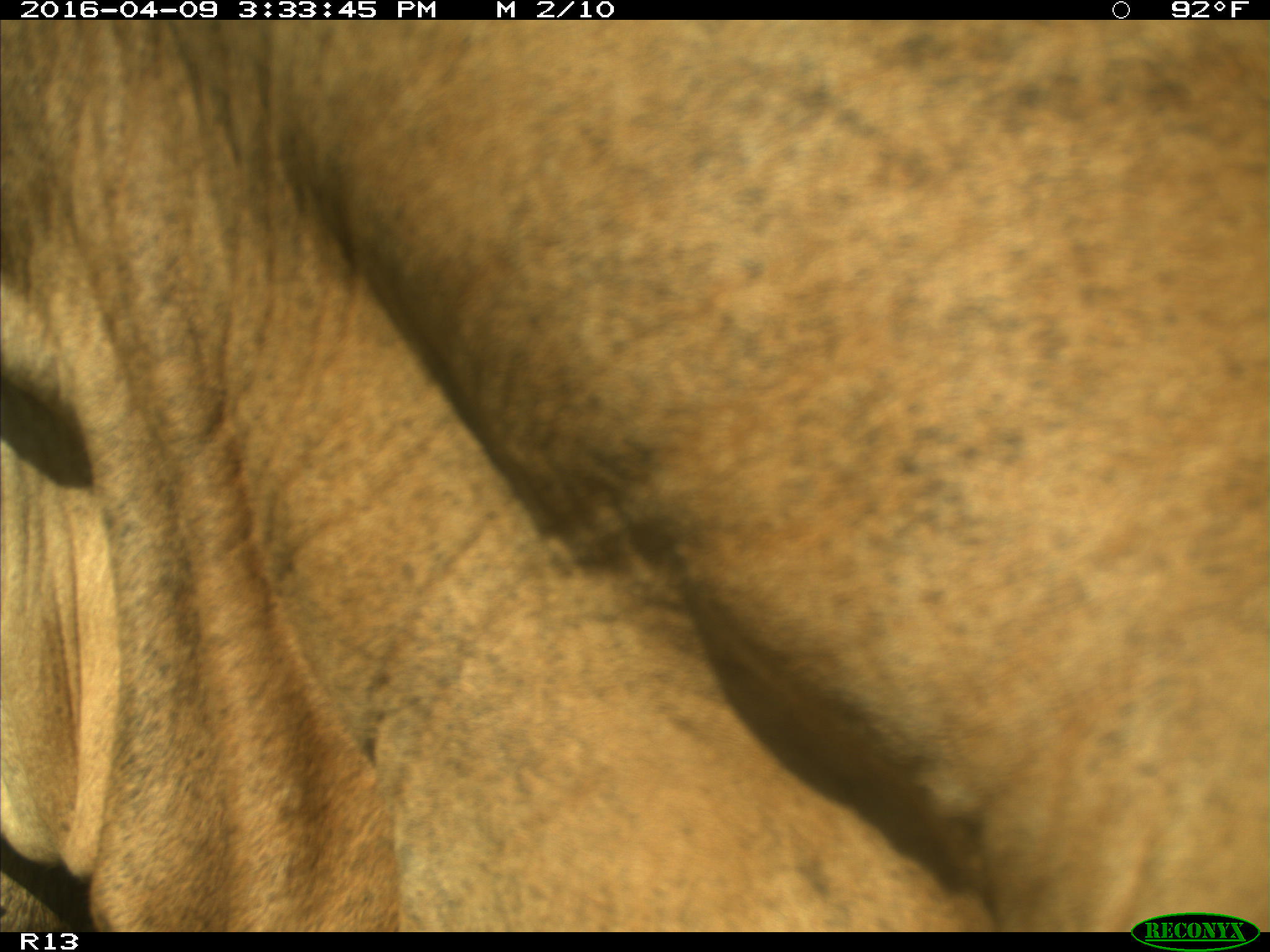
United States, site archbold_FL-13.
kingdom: Animalia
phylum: Chordata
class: Mammalia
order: Artiodactyla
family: Bovidae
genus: Bos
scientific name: Bos taurus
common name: domestic cow